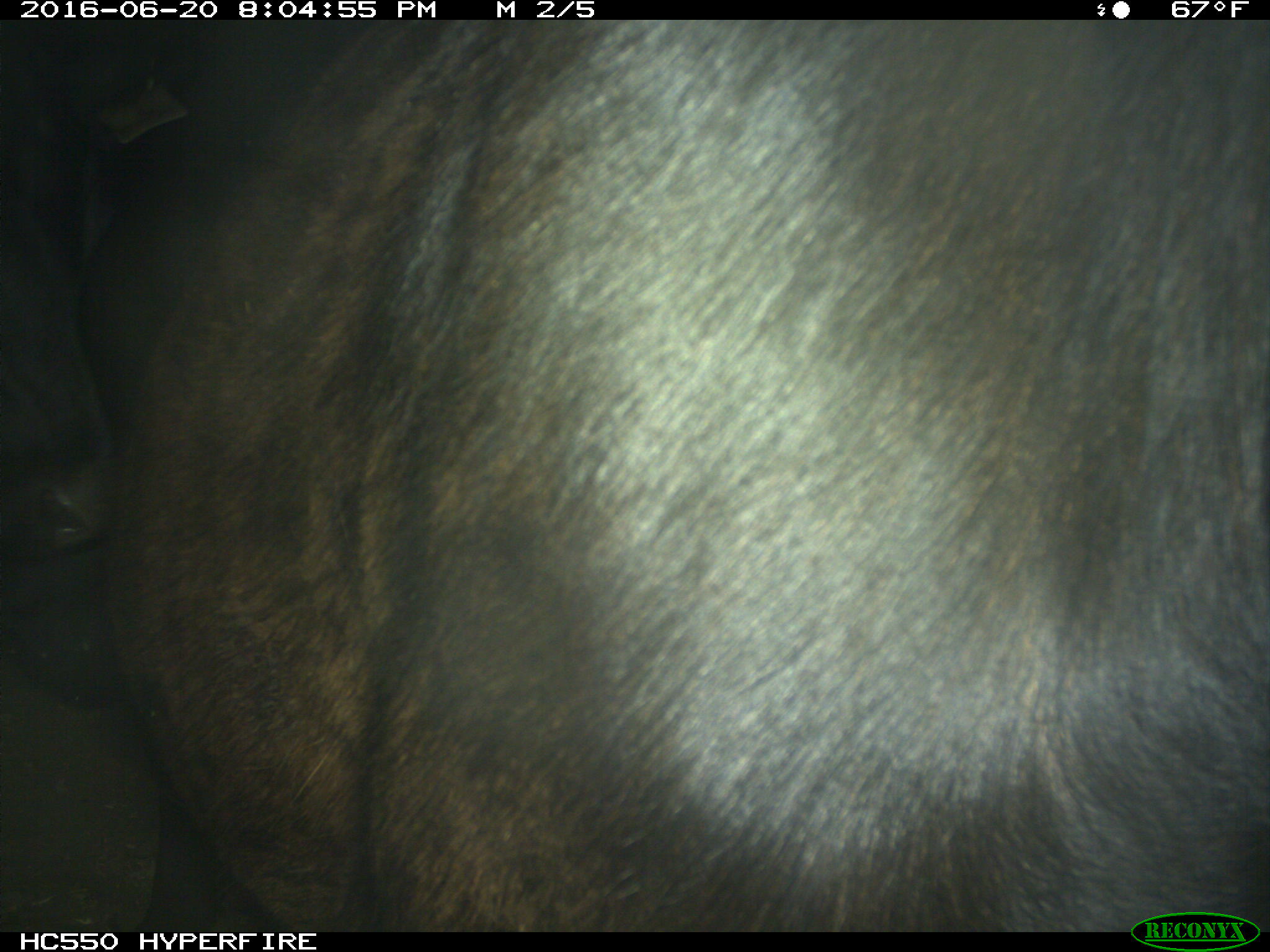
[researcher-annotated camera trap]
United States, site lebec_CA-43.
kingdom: Animalia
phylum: Chordata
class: Mammalia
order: Artiodactyla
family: Bovidae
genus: Bos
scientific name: Bos taurus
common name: domestic cow